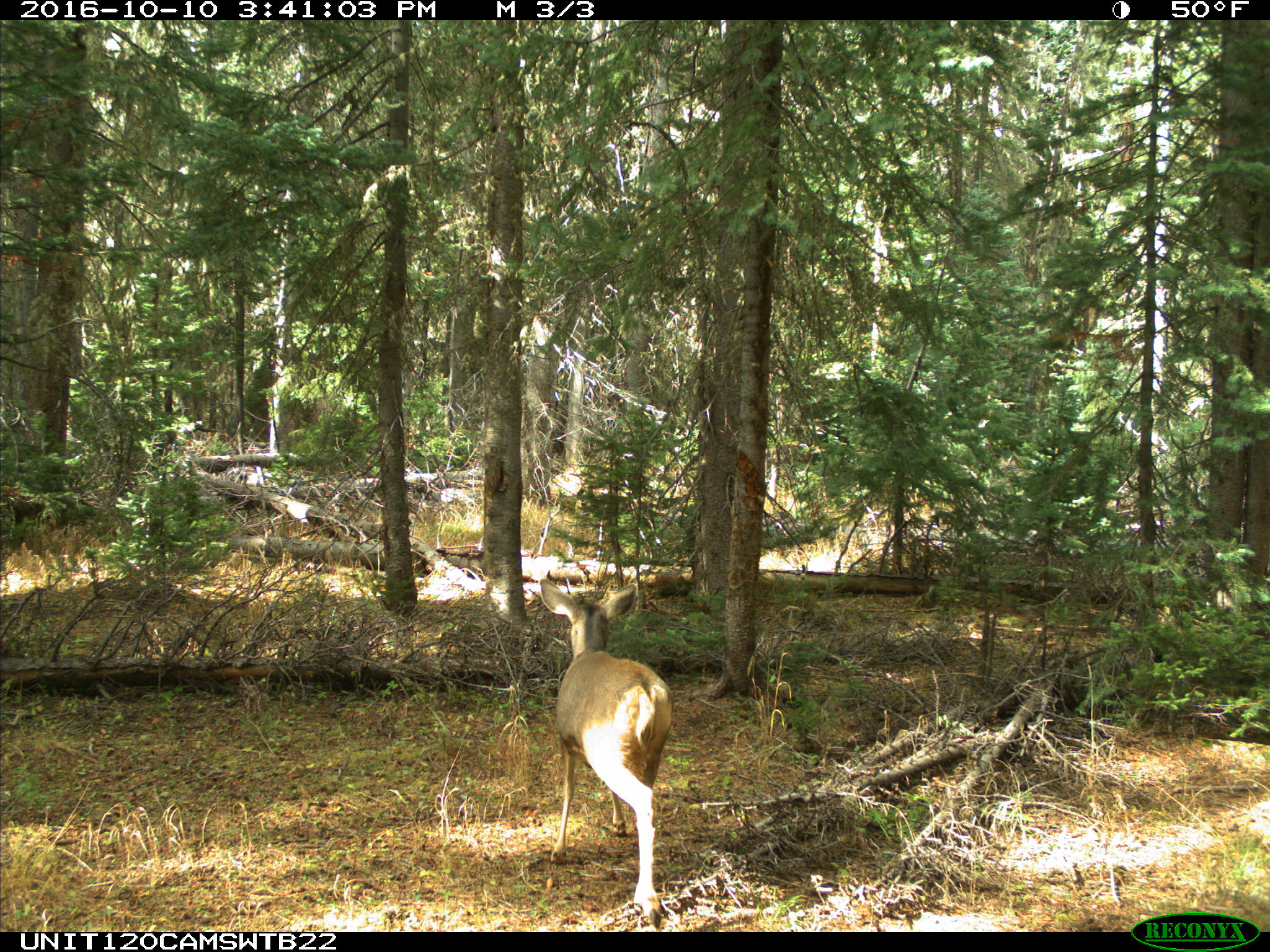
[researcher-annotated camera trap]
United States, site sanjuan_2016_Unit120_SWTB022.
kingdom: Animalia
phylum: Chordata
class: Mammalia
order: Artiodactyla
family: Cervidae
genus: Odocoileus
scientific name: Odocoileus hemionus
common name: mule deer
Odocoileus hemionus (mule deer).